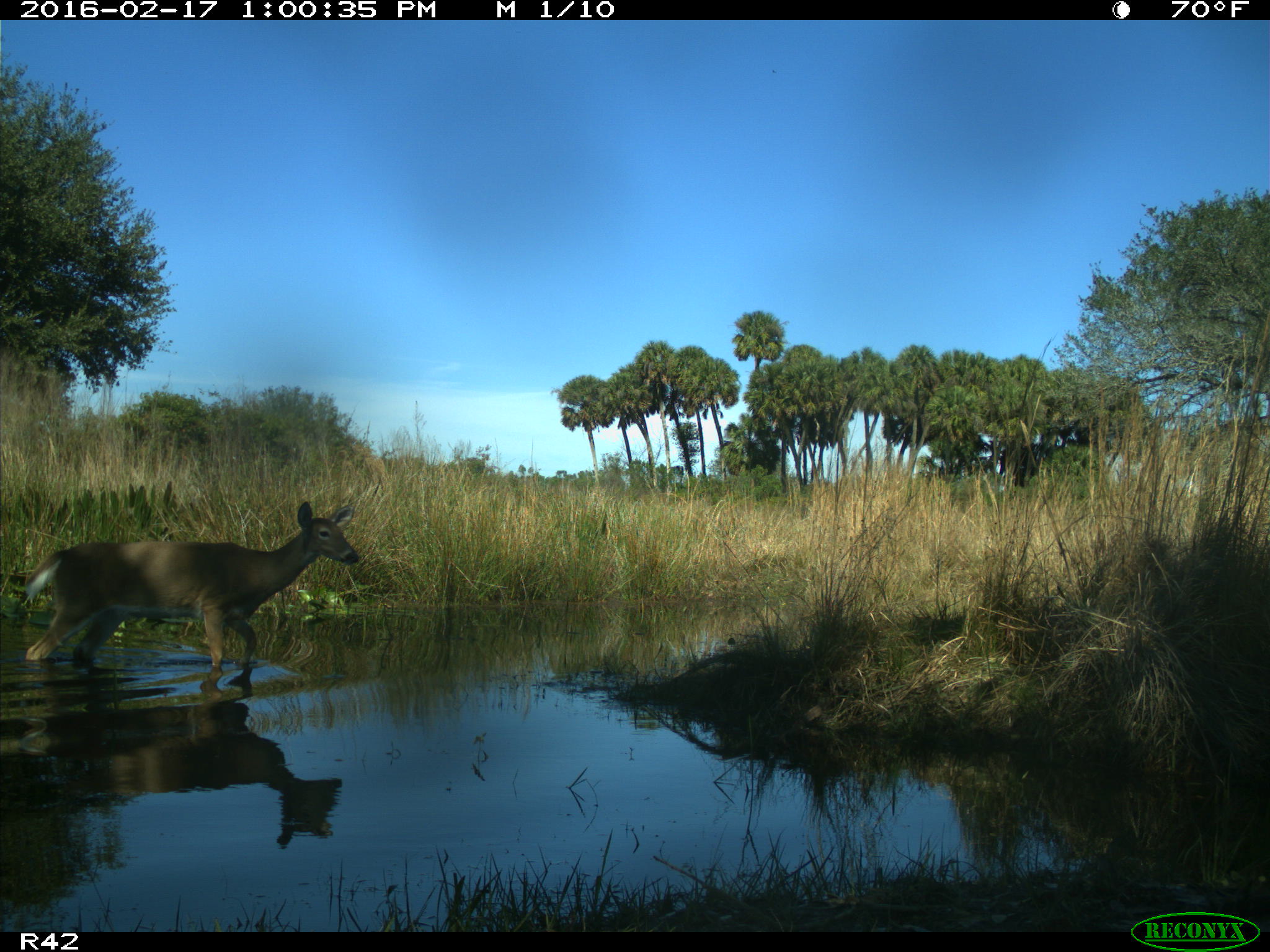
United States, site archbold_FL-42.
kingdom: Animalia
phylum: Chordata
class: Mammalia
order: Artiodactyla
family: Cervidae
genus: Odocoileus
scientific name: Odocoileus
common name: deer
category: unidentified deer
Unidentified deer (deer) (Odocoileus).